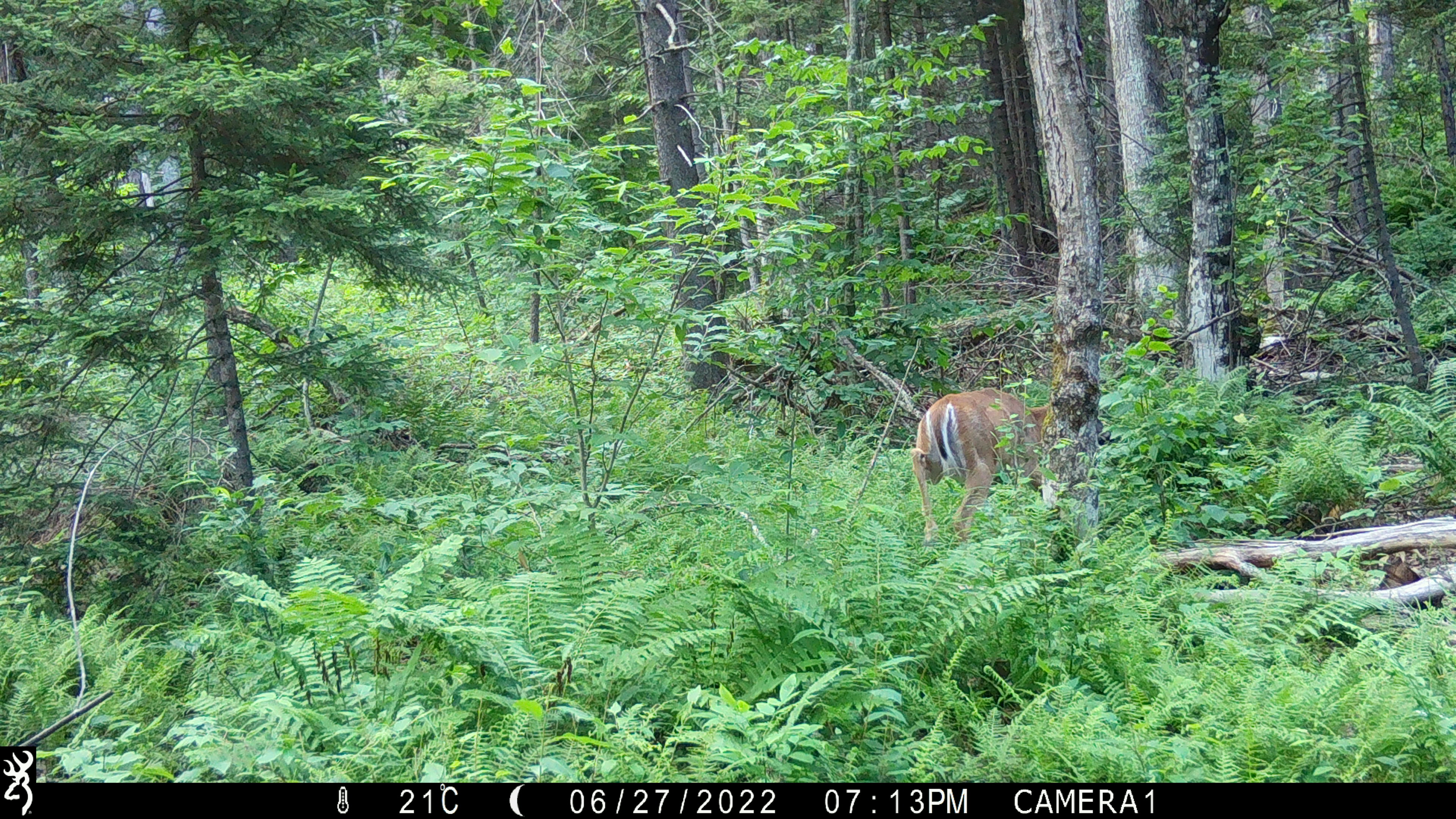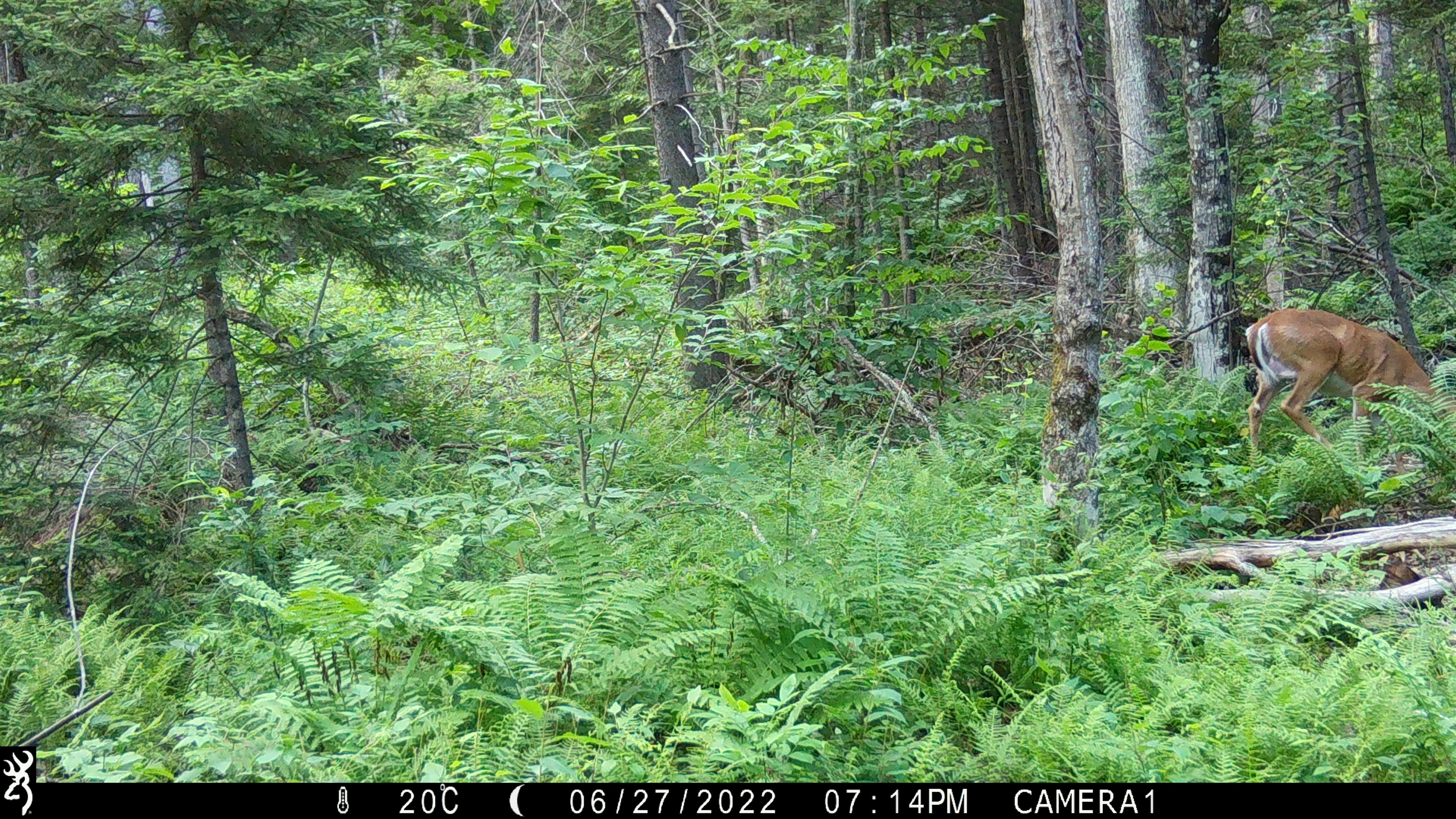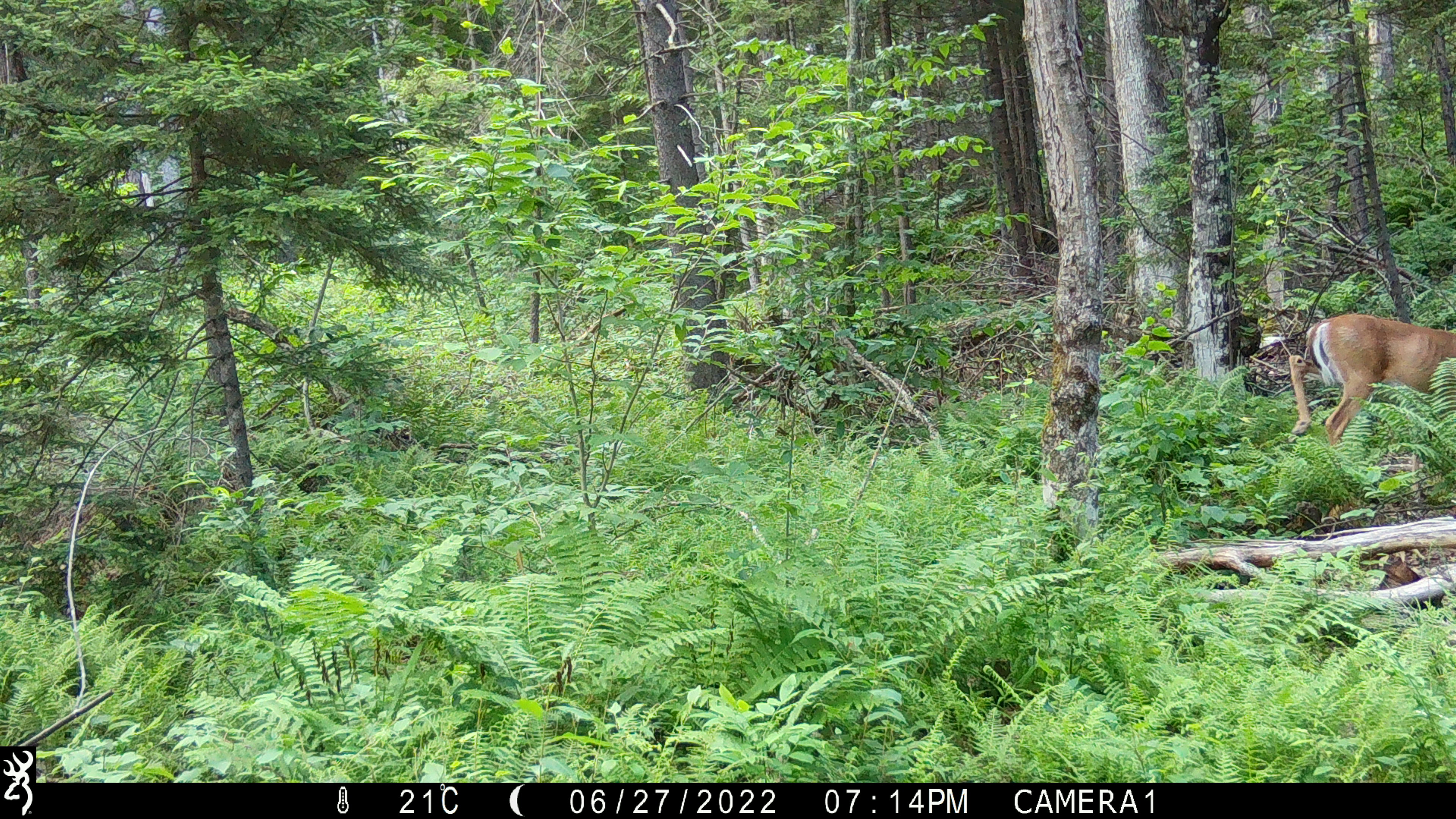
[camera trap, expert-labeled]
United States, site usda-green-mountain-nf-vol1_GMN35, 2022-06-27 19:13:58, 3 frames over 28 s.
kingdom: Animalia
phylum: Chordata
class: Mammalia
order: Artiodactyla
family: Cervidae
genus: Odocoileus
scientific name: Odocoileus virginianus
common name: white-tailed deer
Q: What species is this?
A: White-tailed deer (Odocoileus virginianus).